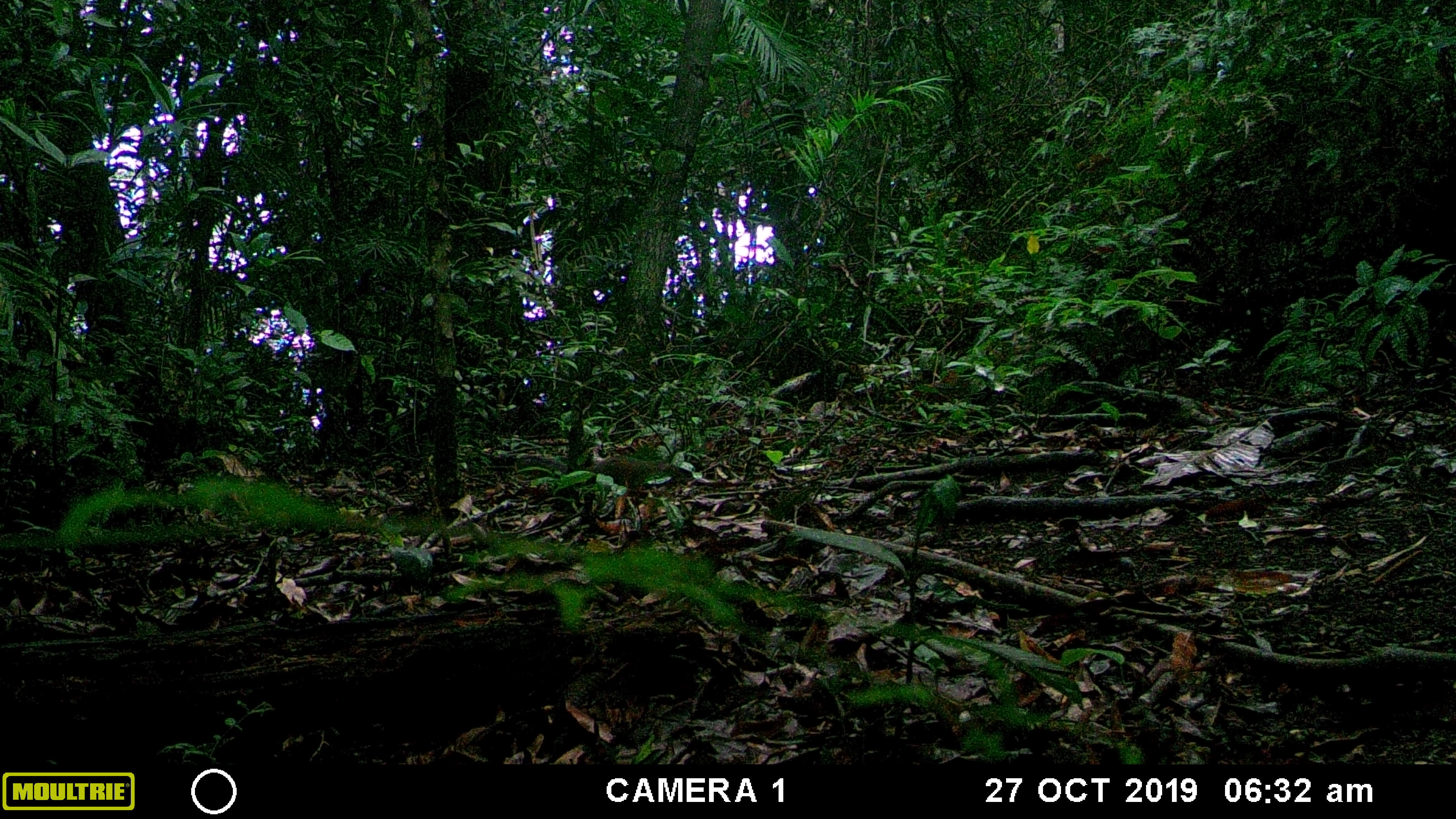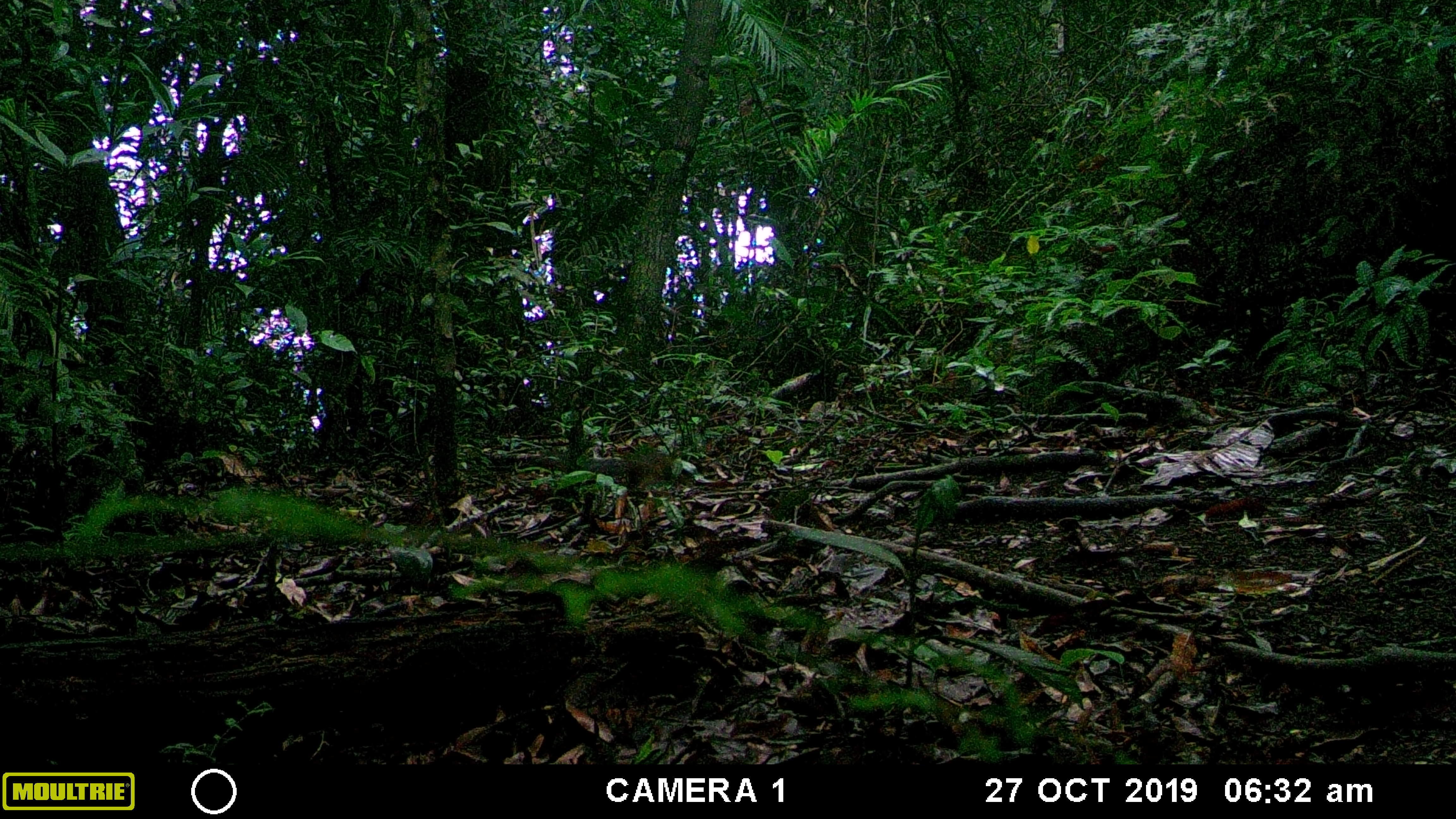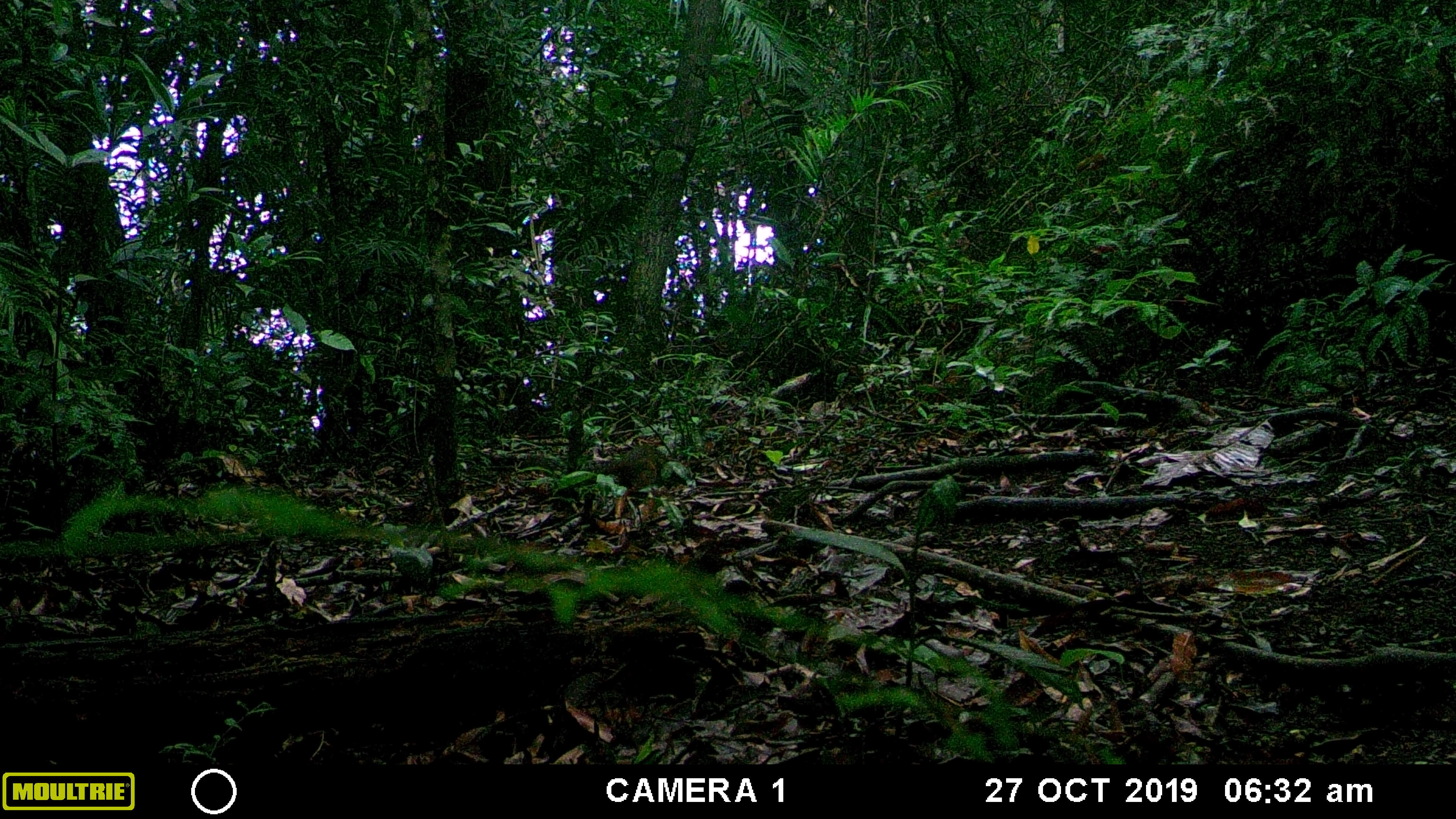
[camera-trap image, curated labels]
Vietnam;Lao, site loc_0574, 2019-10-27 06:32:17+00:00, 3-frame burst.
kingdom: Animalia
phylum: Chordata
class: Mammalia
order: Rodentia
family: Sciuridae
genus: Dremomys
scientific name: Dremomys rufigenis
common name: red-cheeked squirrel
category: red cheeked squirrel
Red cheeked squirrel (red-cheeked squirrel) (Dremomys rufigenis). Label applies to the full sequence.